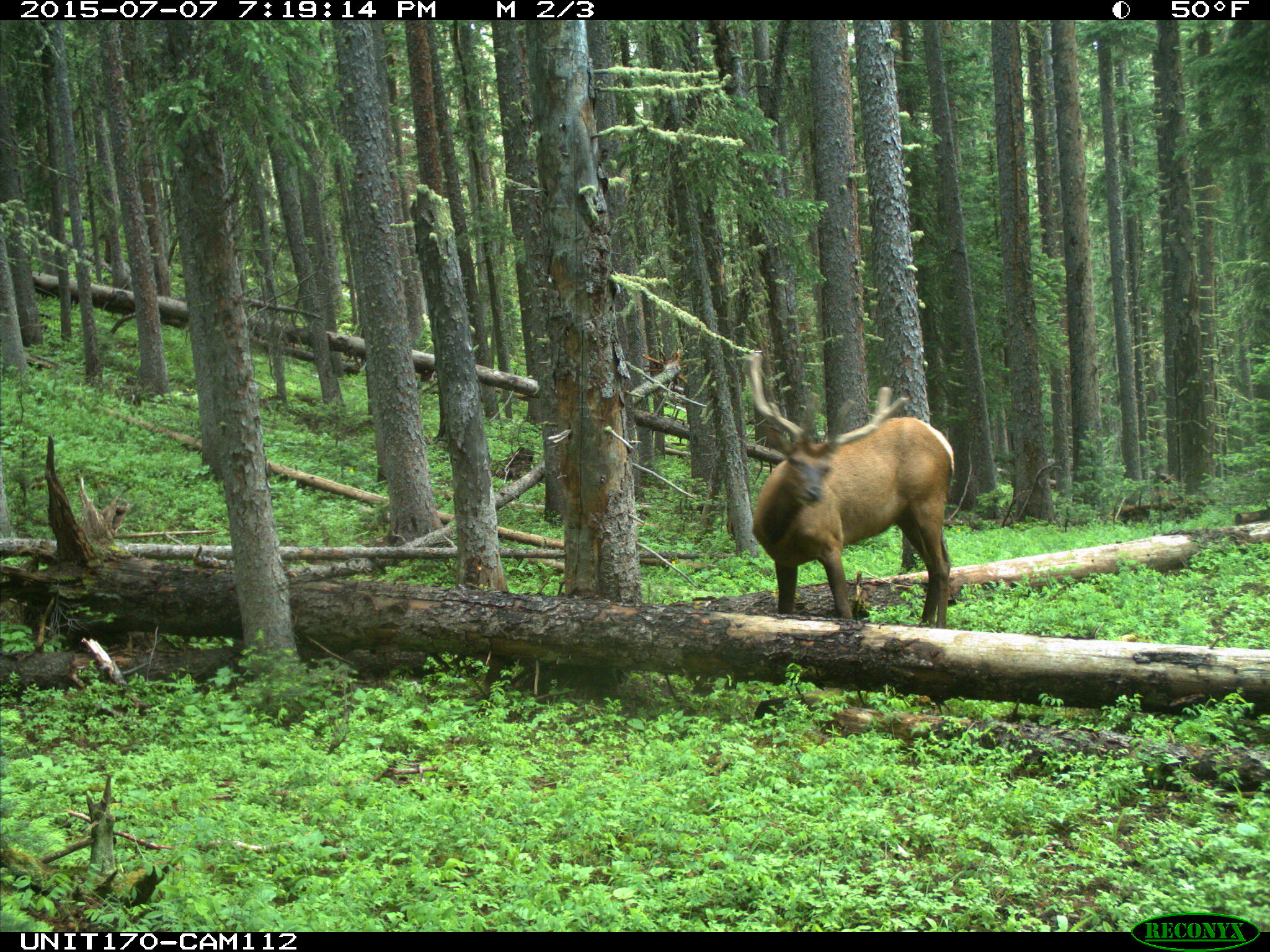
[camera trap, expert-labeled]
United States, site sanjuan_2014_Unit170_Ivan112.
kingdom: Animalia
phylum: Chordata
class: Mammalia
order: Artiodactyla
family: Cervidae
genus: Cervus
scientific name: Cervus elaphus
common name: red deer